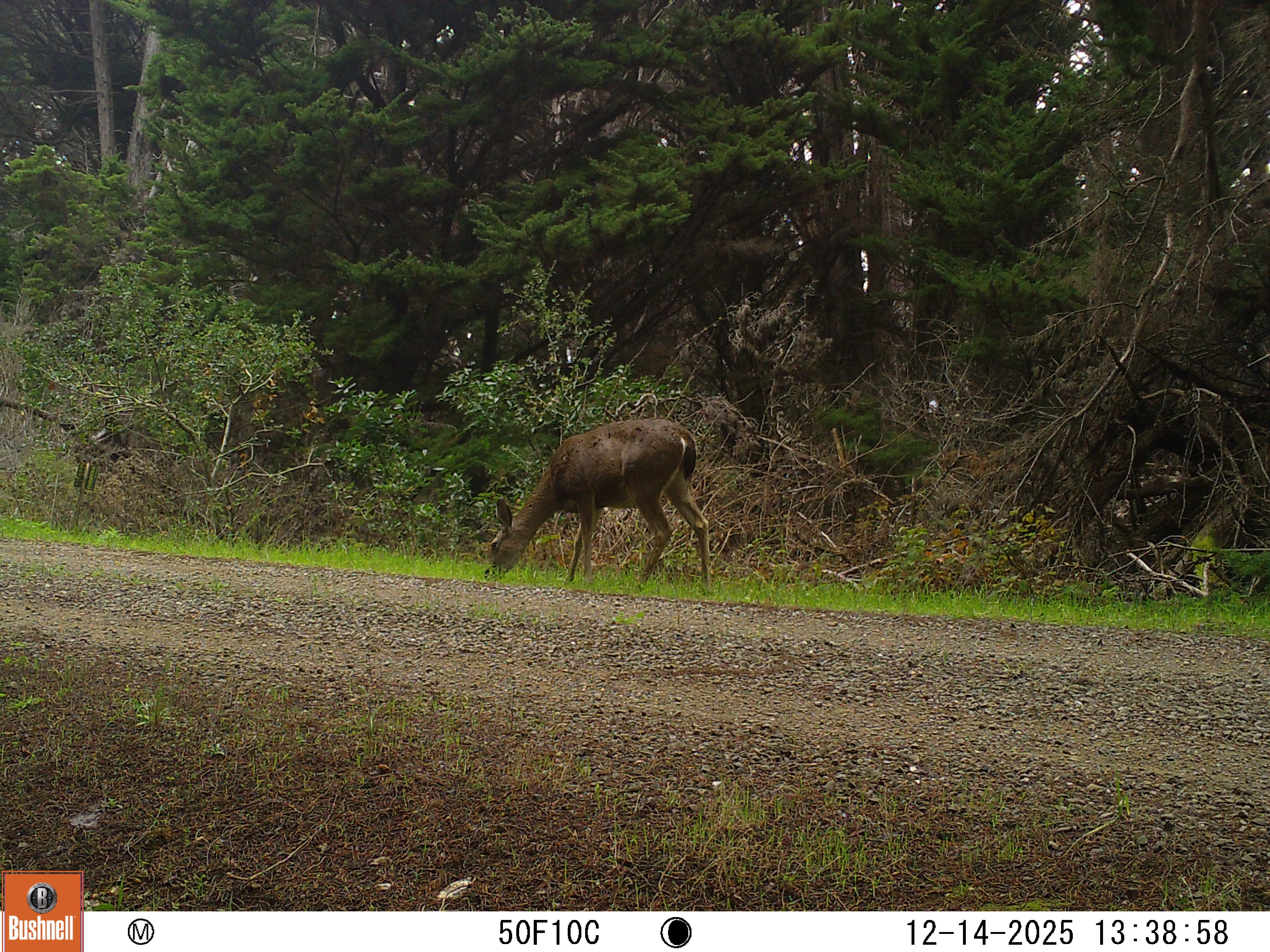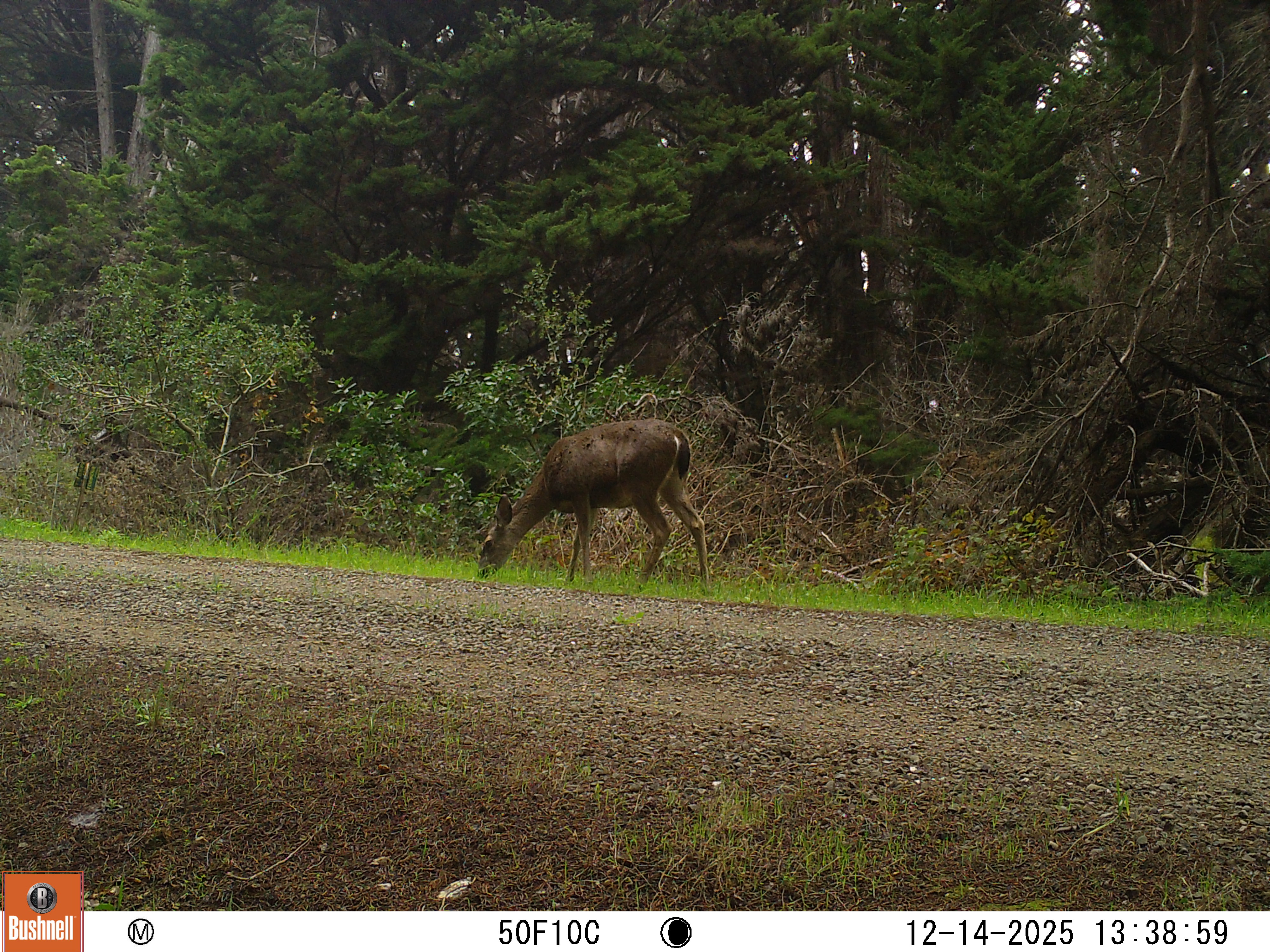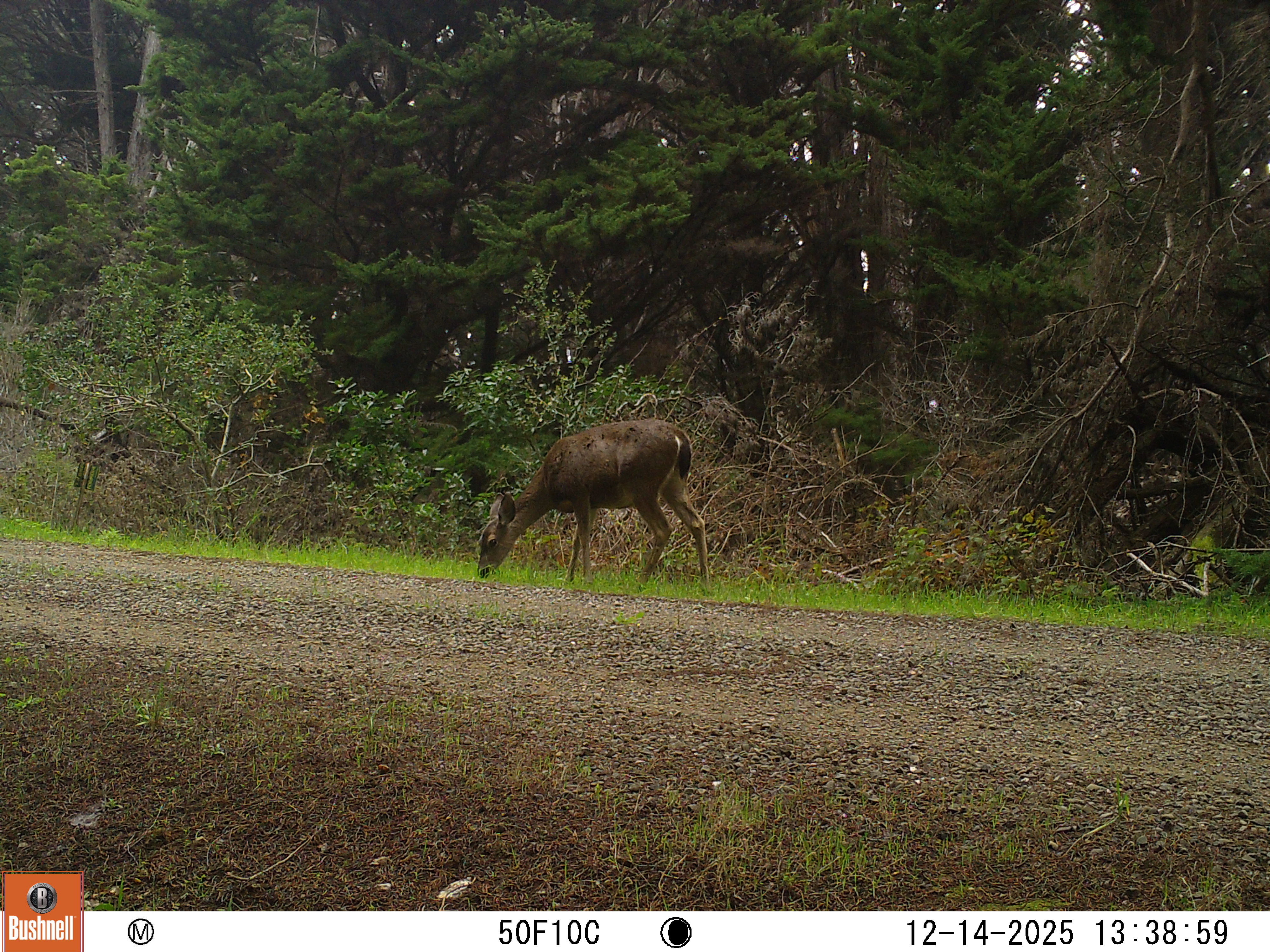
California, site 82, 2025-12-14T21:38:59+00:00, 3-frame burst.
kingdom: Animalia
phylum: Chordata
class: Mammalia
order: Artiodactyla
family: Cervidae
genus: Odocoileus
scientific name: Odocoileus hemionus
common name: mule deer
Mule deer (Odocoileus hemionus).